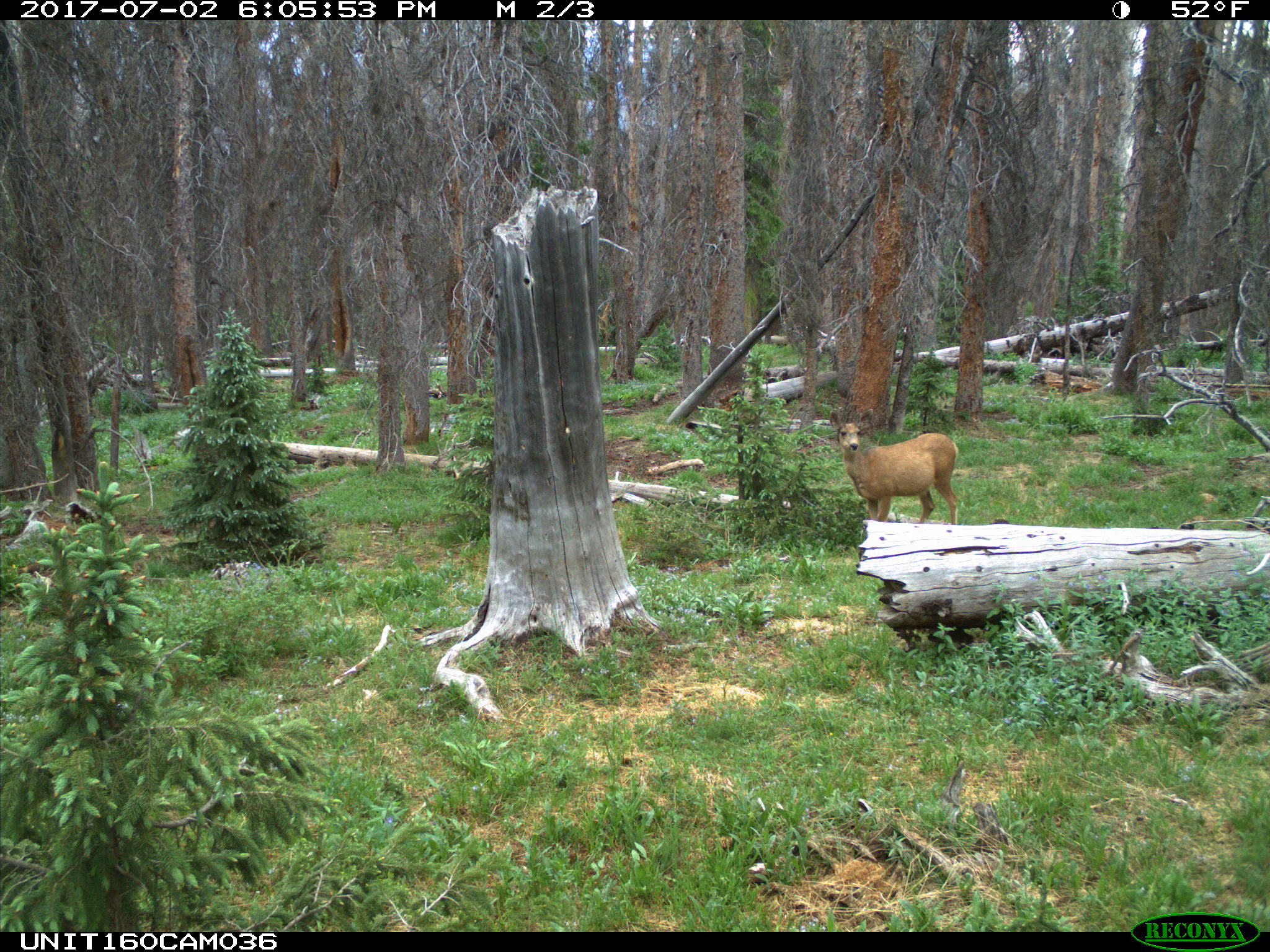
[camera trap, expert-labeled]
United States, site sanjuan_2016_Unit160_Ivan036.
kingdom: Animalia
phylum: Chordata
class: Mammalia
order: Artiodactyla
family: Cervidae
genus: Odocoileus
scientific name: Odocoileus hemionus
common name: mule deer